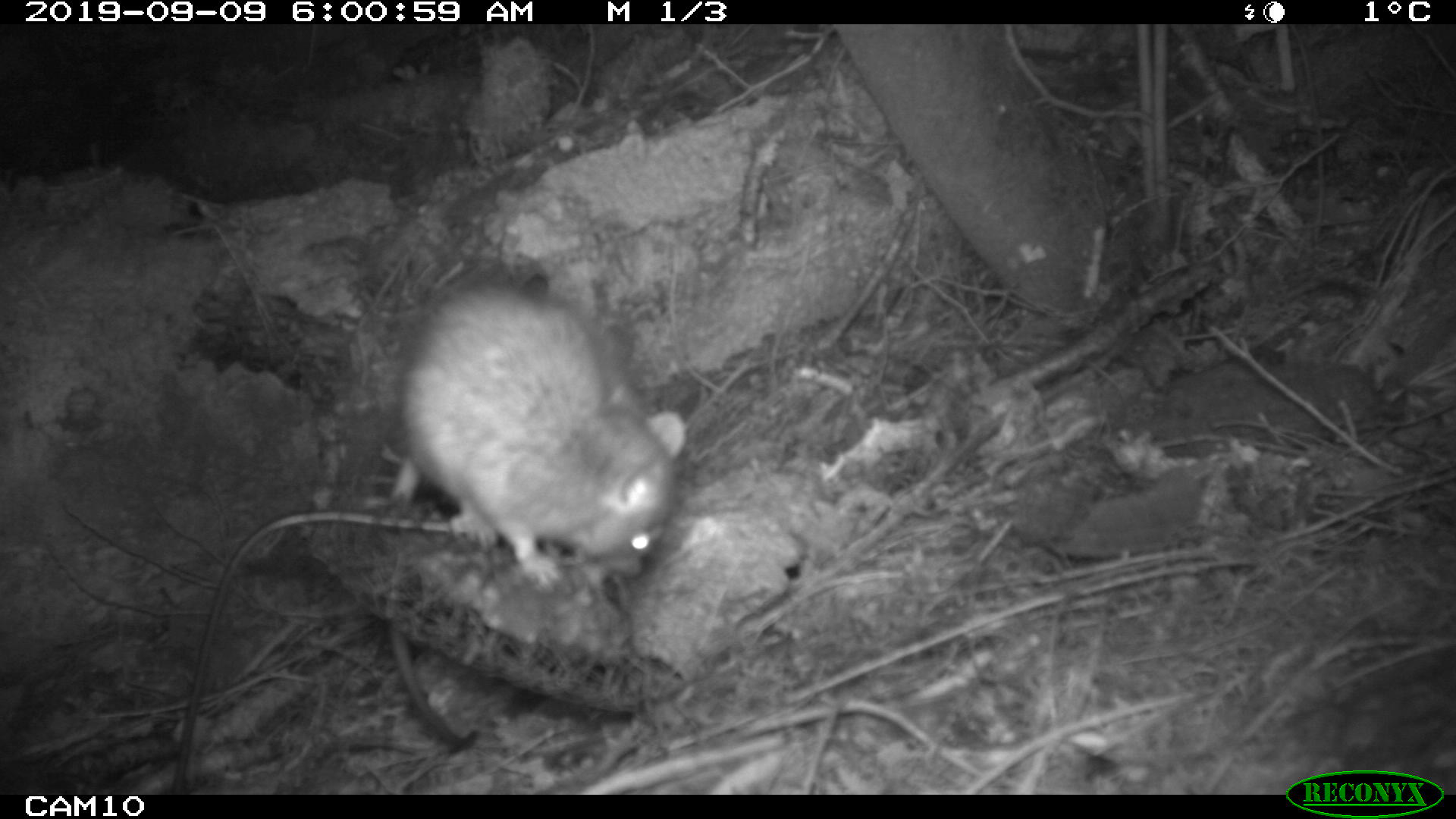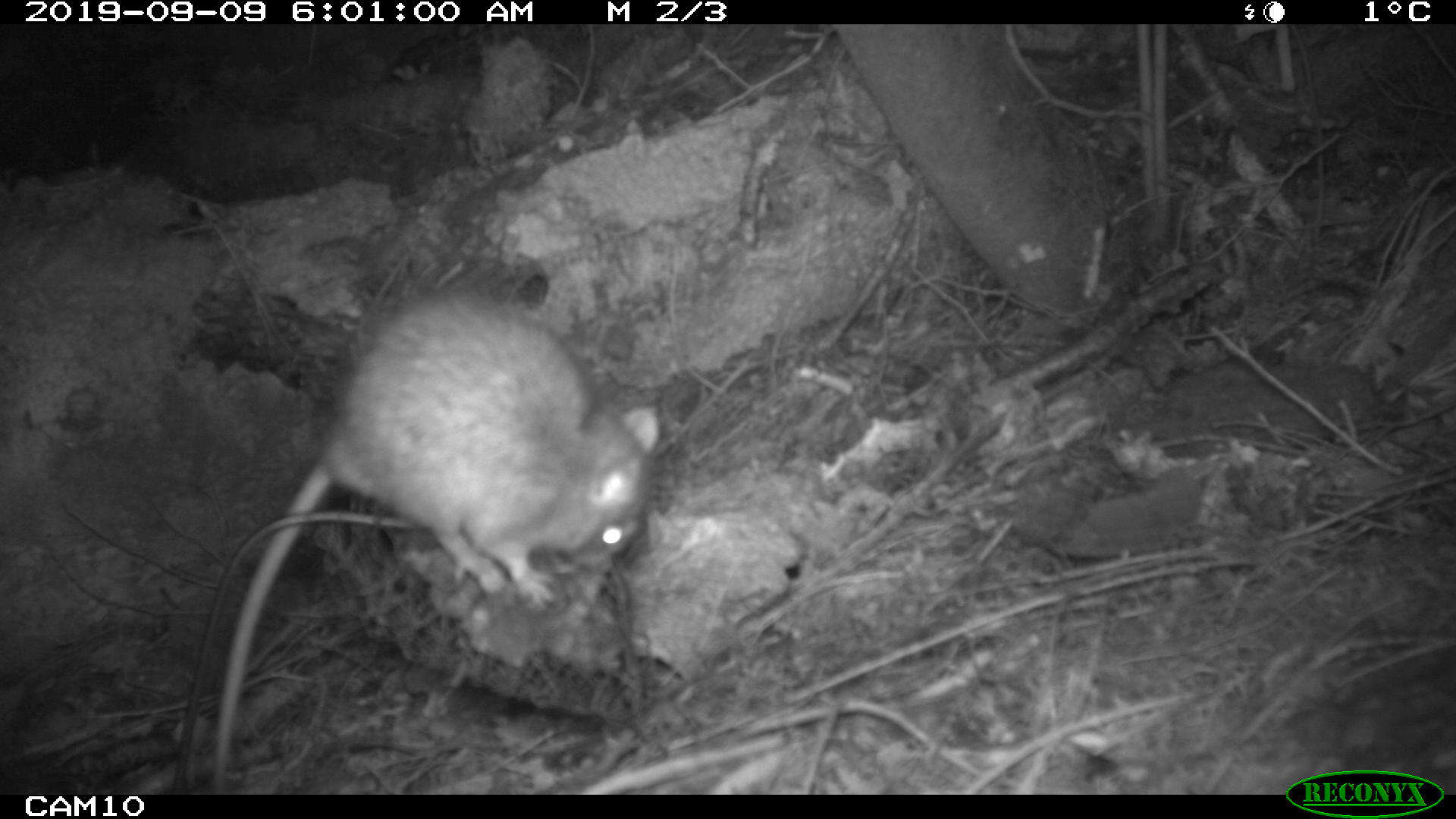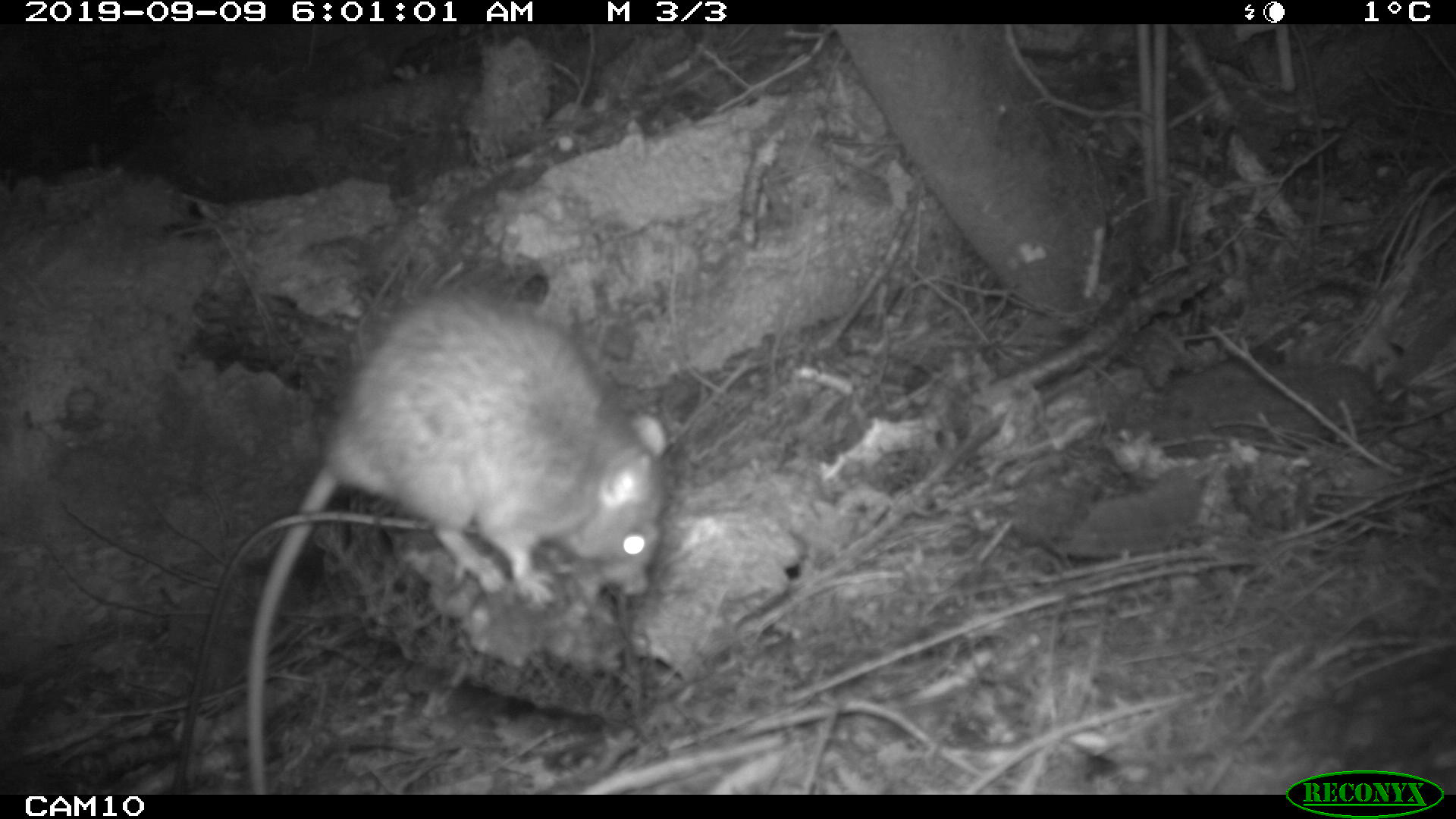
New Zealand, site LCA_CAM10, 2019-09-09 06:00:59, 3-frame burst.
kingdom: Animalia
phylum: Chordata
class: Mammalia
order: Rodentia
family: Muridae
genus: Rattus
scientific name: Rattus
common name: rat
Rat (Rattus).